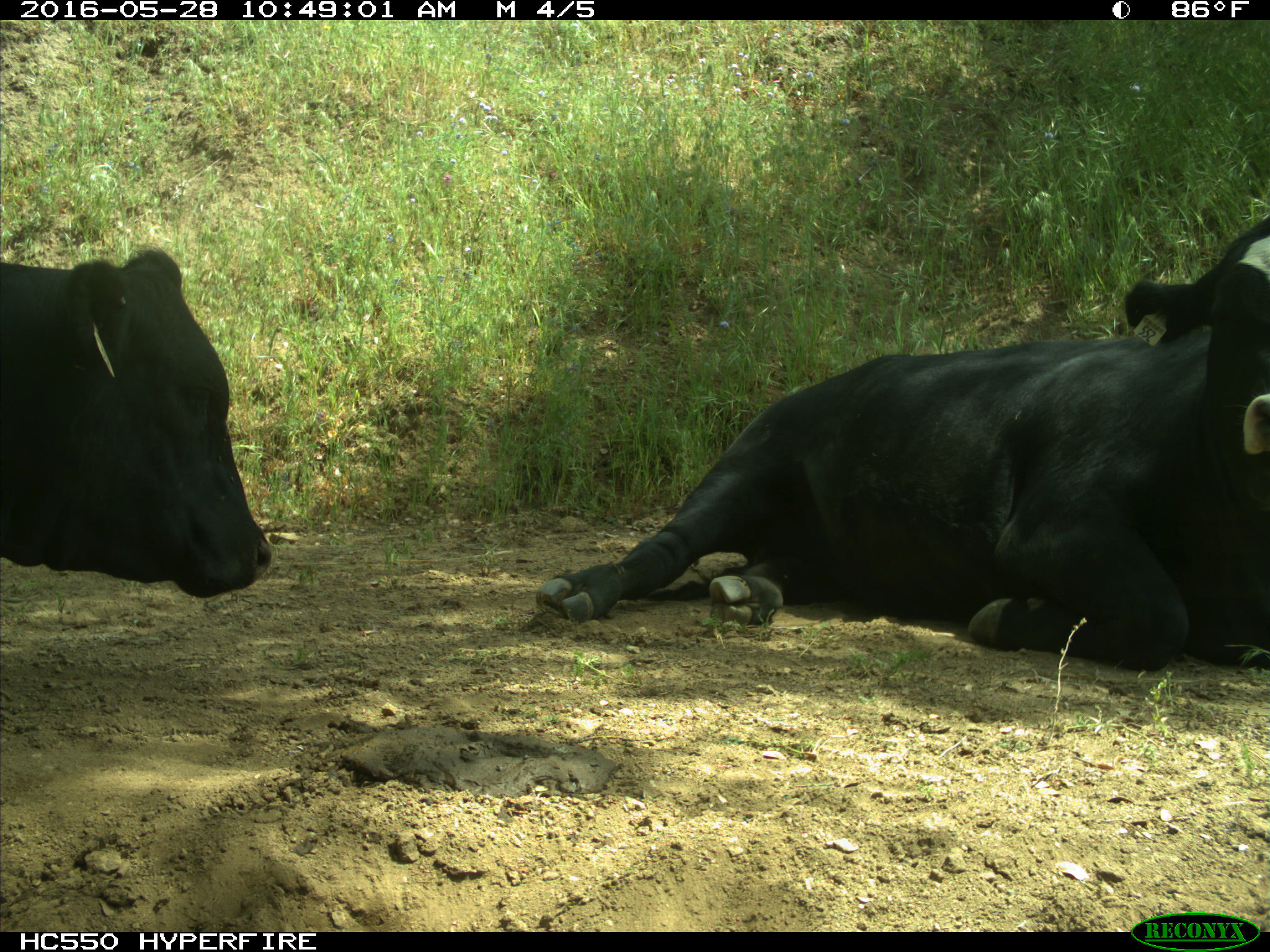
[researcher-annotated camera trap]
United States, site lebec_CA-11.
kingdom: Animalia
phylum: Chordata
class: Mammalia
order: Artiodactyla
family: Bovidae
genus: Bos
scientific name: Bos taurus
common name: domestic cow